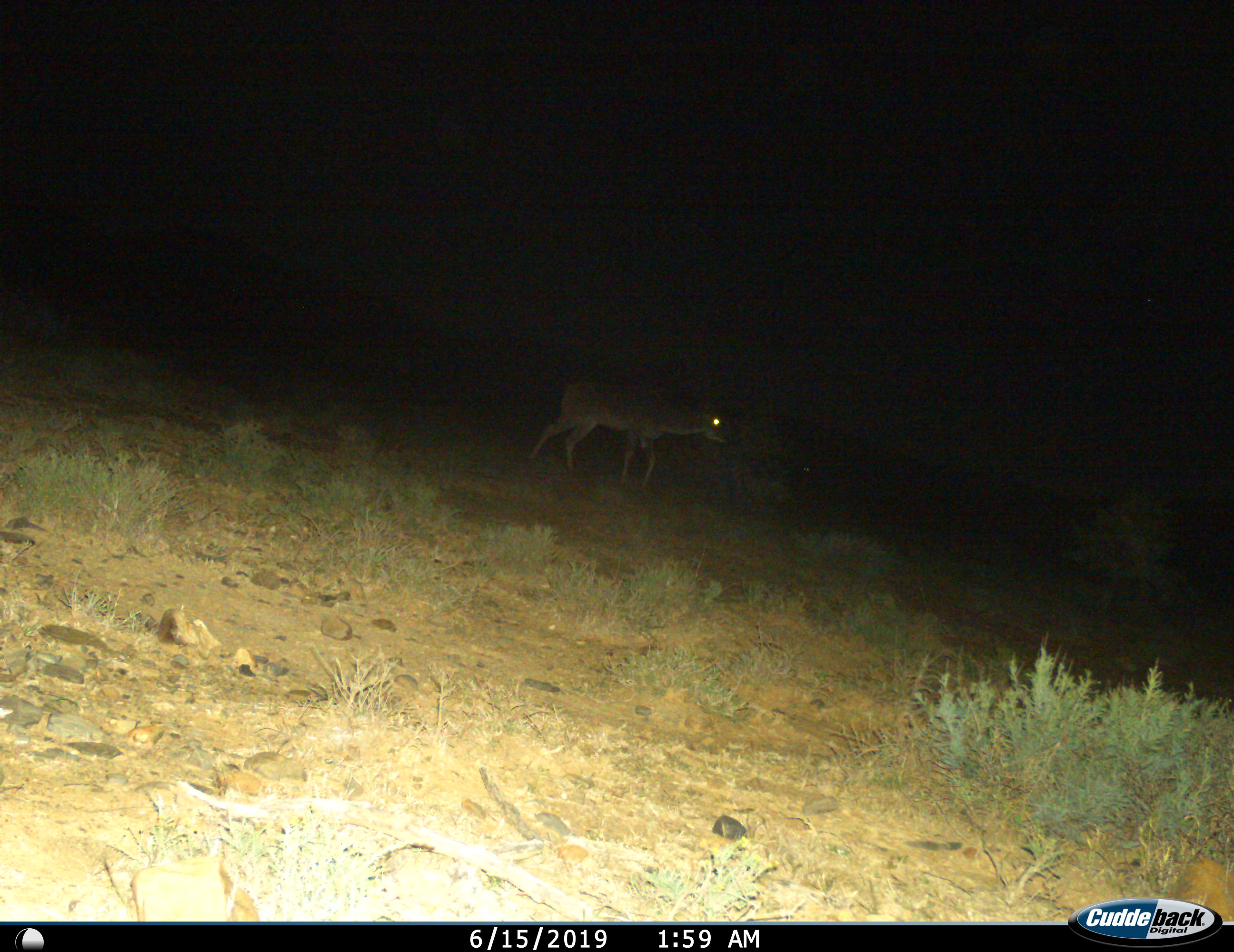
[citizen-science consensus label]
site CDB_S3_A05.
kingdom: Animalia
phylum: Chordata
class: Mammalia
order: Artiodactyla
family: Bovidae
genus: Tragelaphus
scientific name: Tragelaphus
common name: kudu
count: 1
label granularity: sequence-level